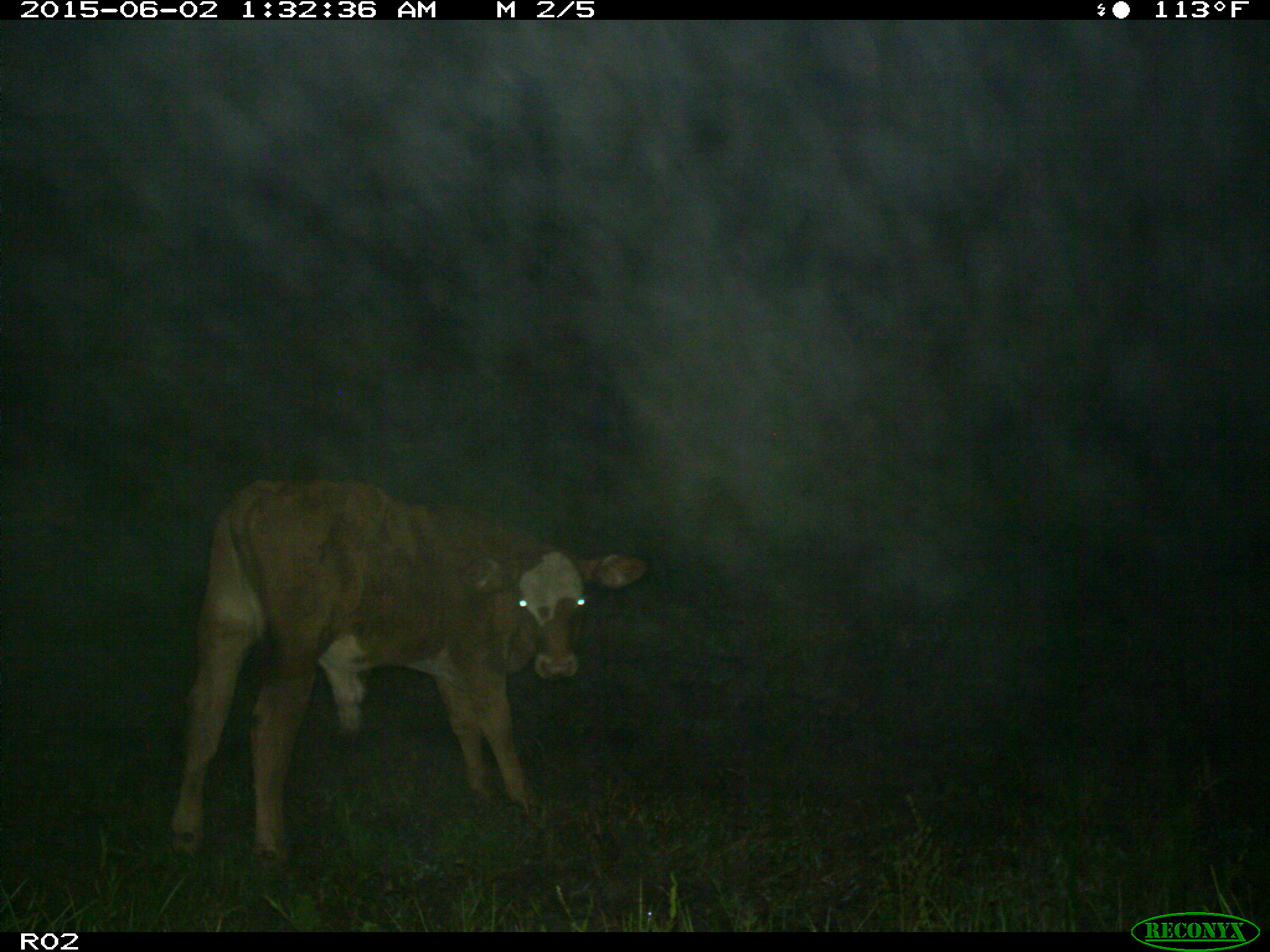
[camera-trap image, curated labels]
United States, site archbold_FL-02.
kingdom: Animalia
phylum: Chordata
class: Mammalia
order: Artiodactyla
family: Bovidae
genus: Bos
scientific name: Bos taurus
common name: domestic cow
Bos taurus (domestic cow).